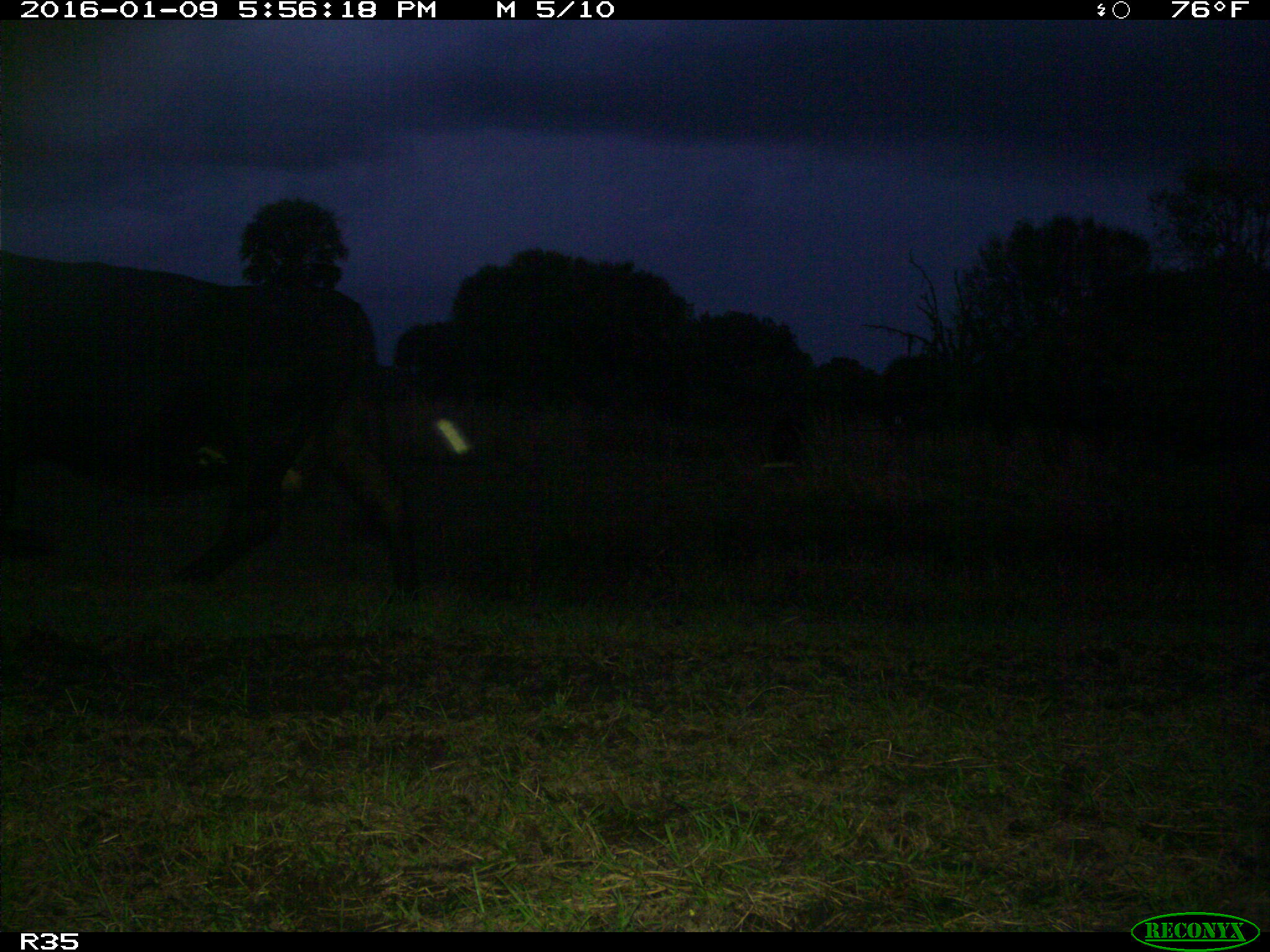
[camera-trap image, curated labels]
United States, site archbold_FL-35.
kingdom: Animalia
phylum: Chordata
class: Mammalia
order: Artiodactyla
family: Bovidae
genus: Bos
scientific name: Bos taurus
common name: domestic cow